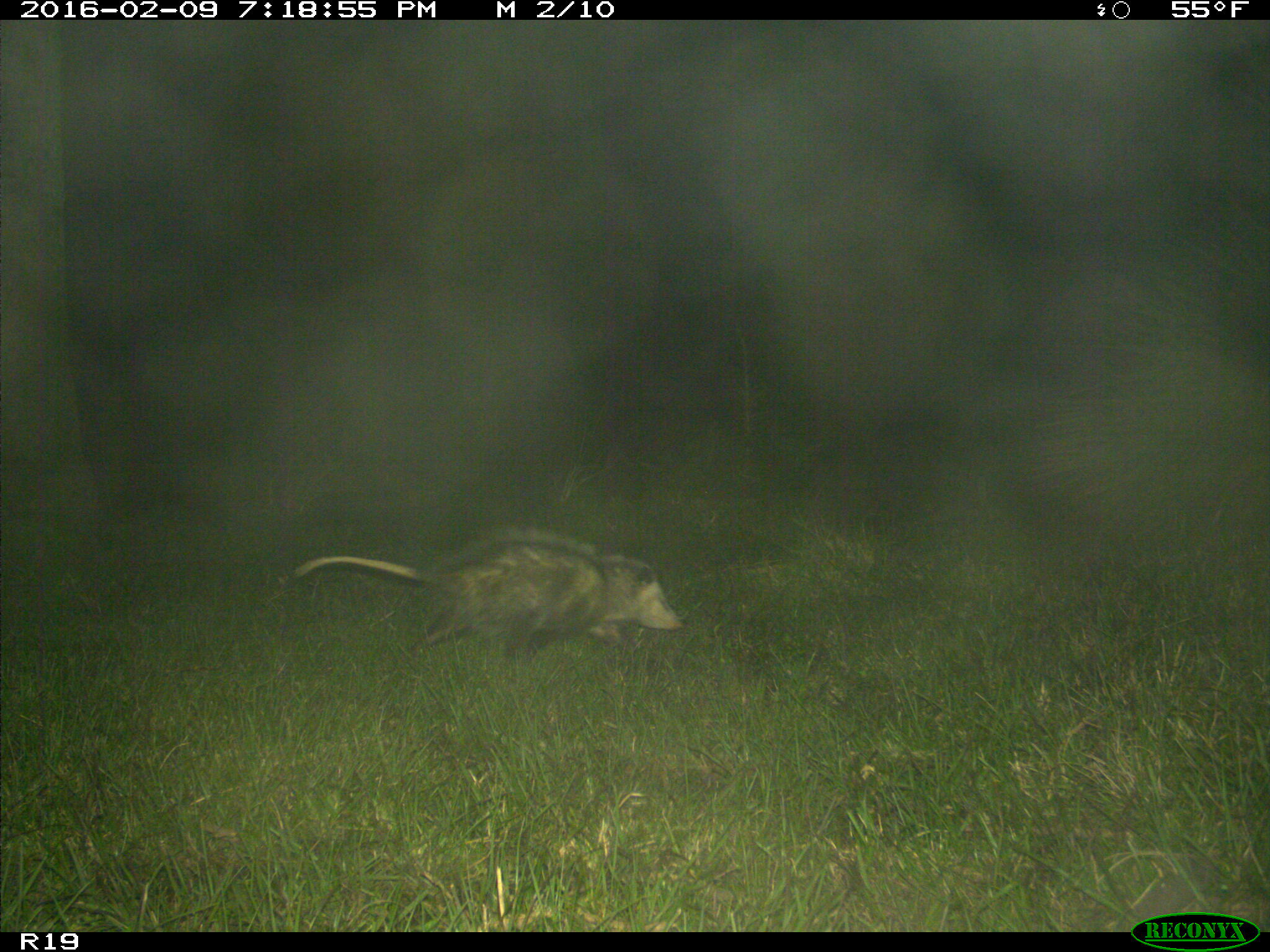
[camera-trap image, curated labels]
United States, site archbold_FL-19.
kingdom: Animalia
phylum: Chordata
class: Mammalia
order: Didelphimorphia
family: Didelphidae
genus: Didelphis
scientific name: Didelphis virginiana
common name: virginia opossum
Didelphis virginiana (virginia opossum).